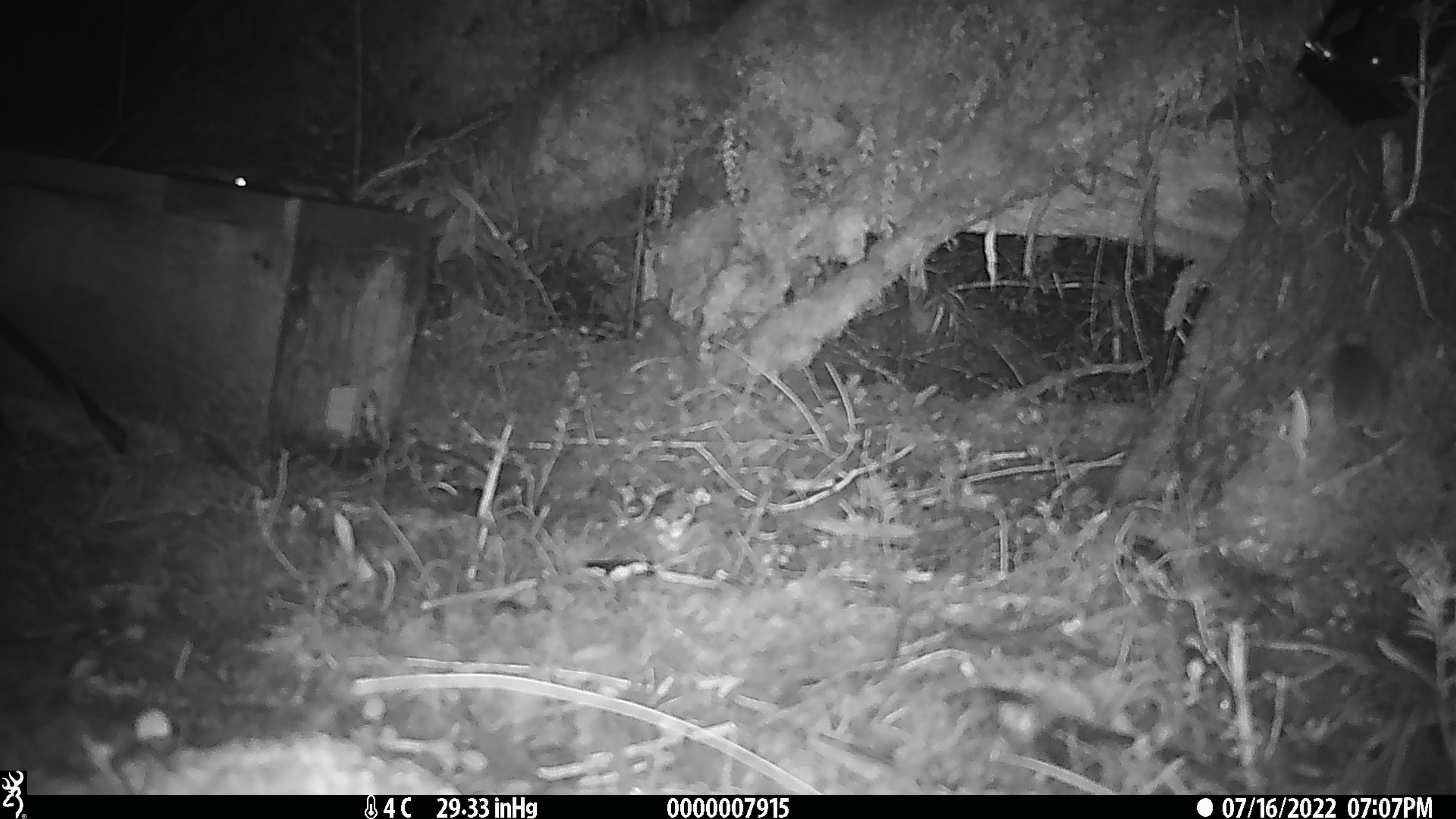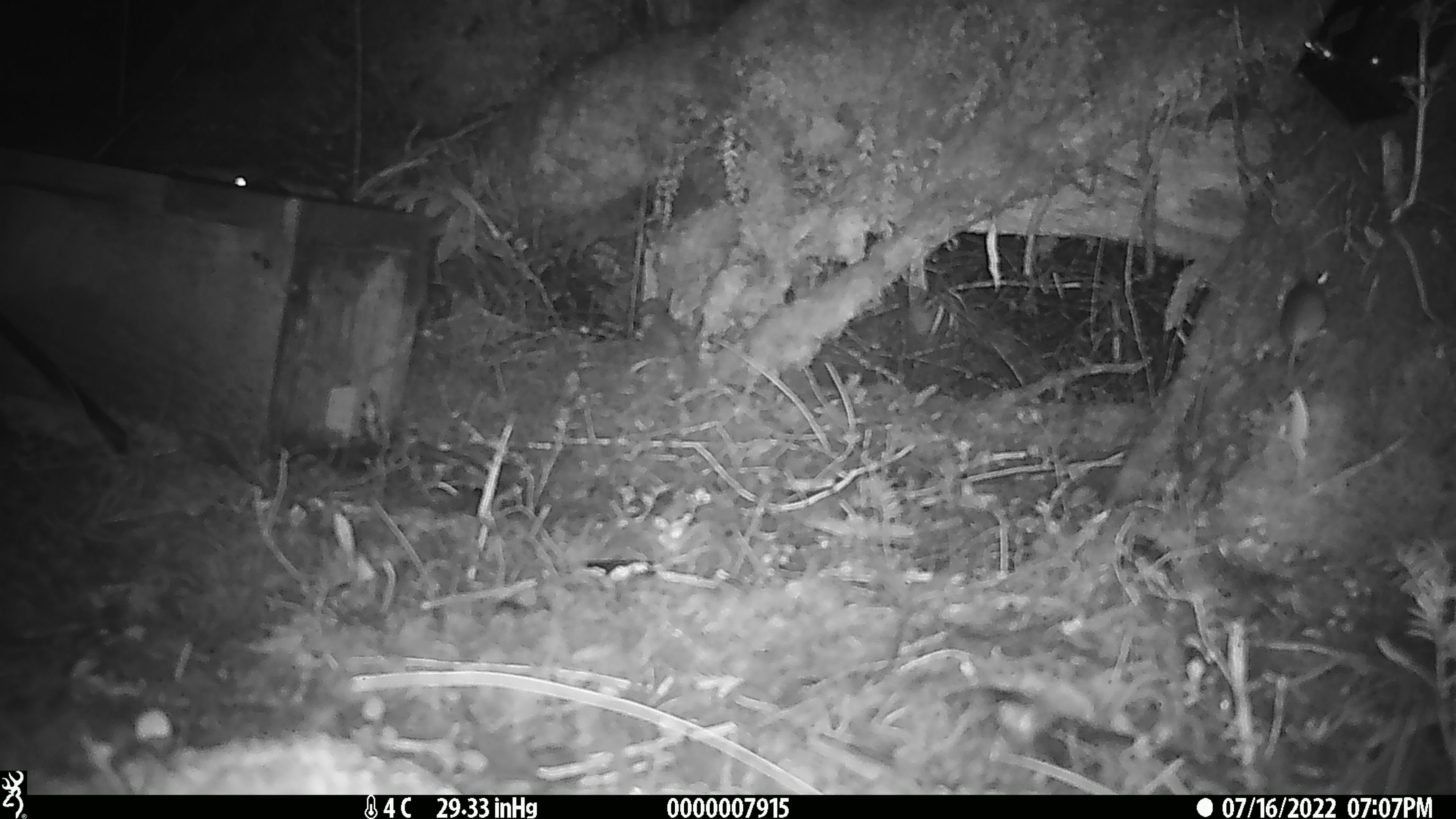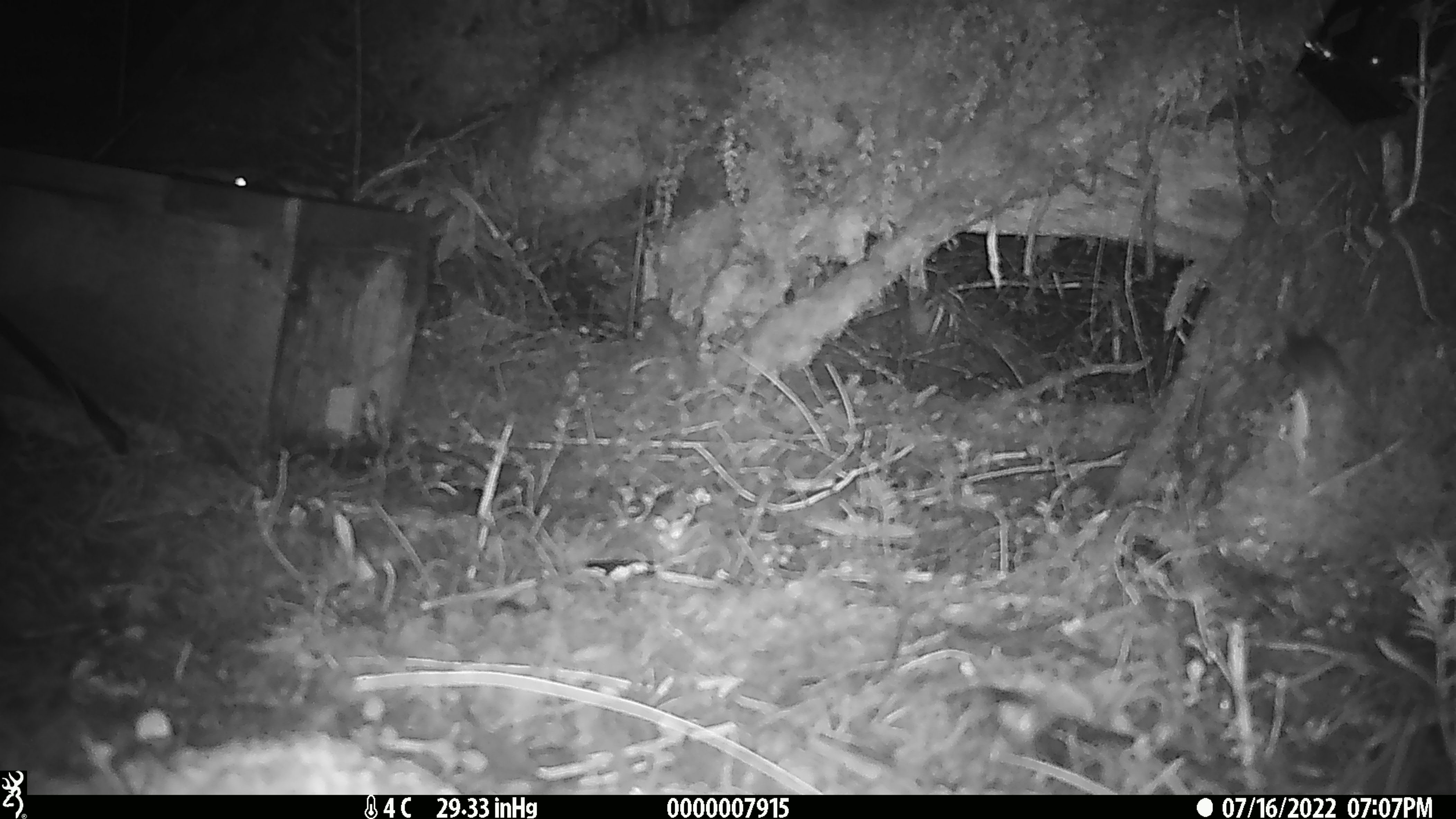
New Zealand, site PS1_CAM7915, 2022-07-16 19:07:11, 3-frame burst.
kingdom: Animalia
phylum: Chordata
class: Mammalia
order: Rodentia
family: Muridae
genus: Mus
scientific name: Mus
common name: mouse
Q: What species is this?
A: Mouse (Mus).